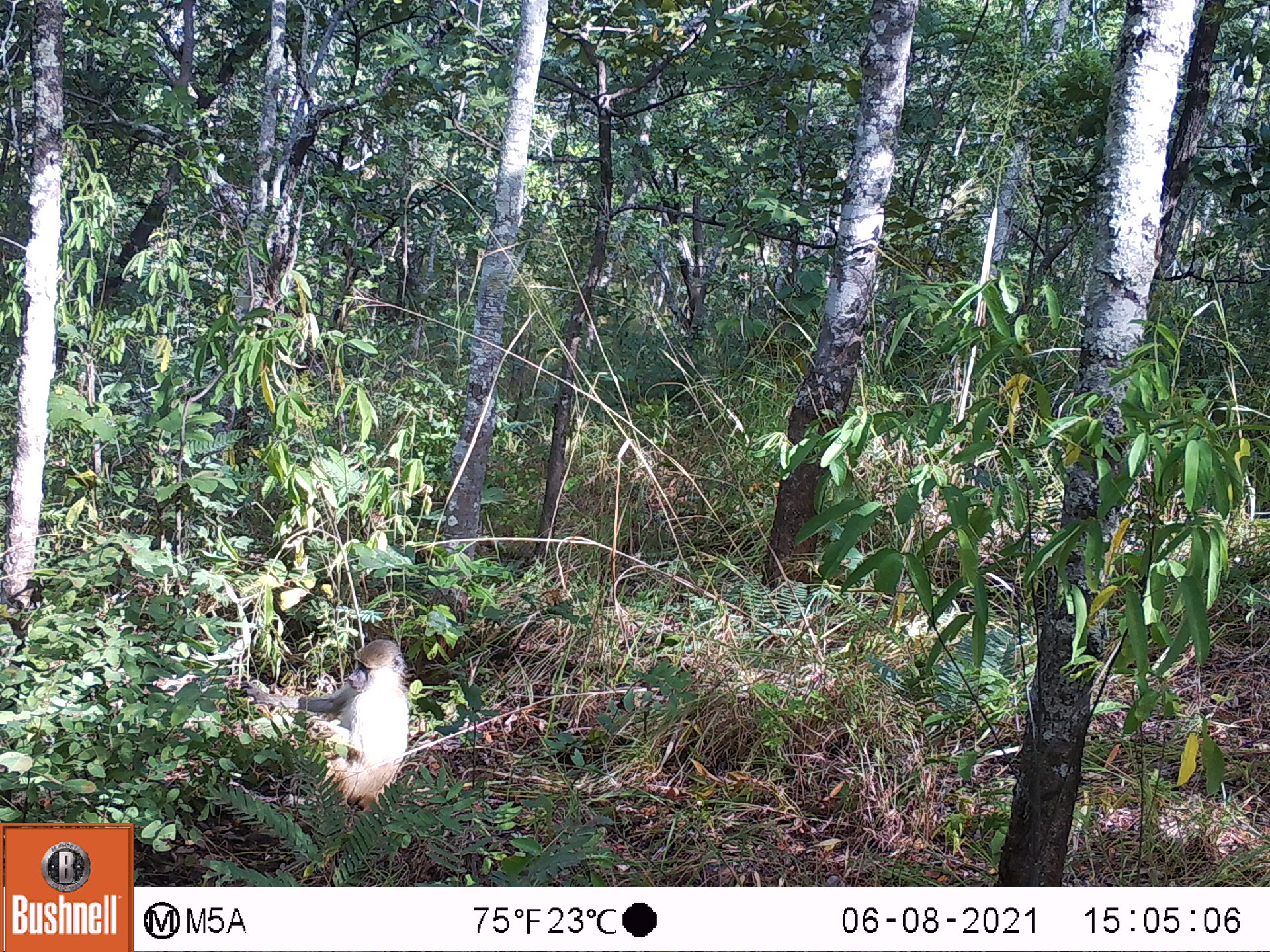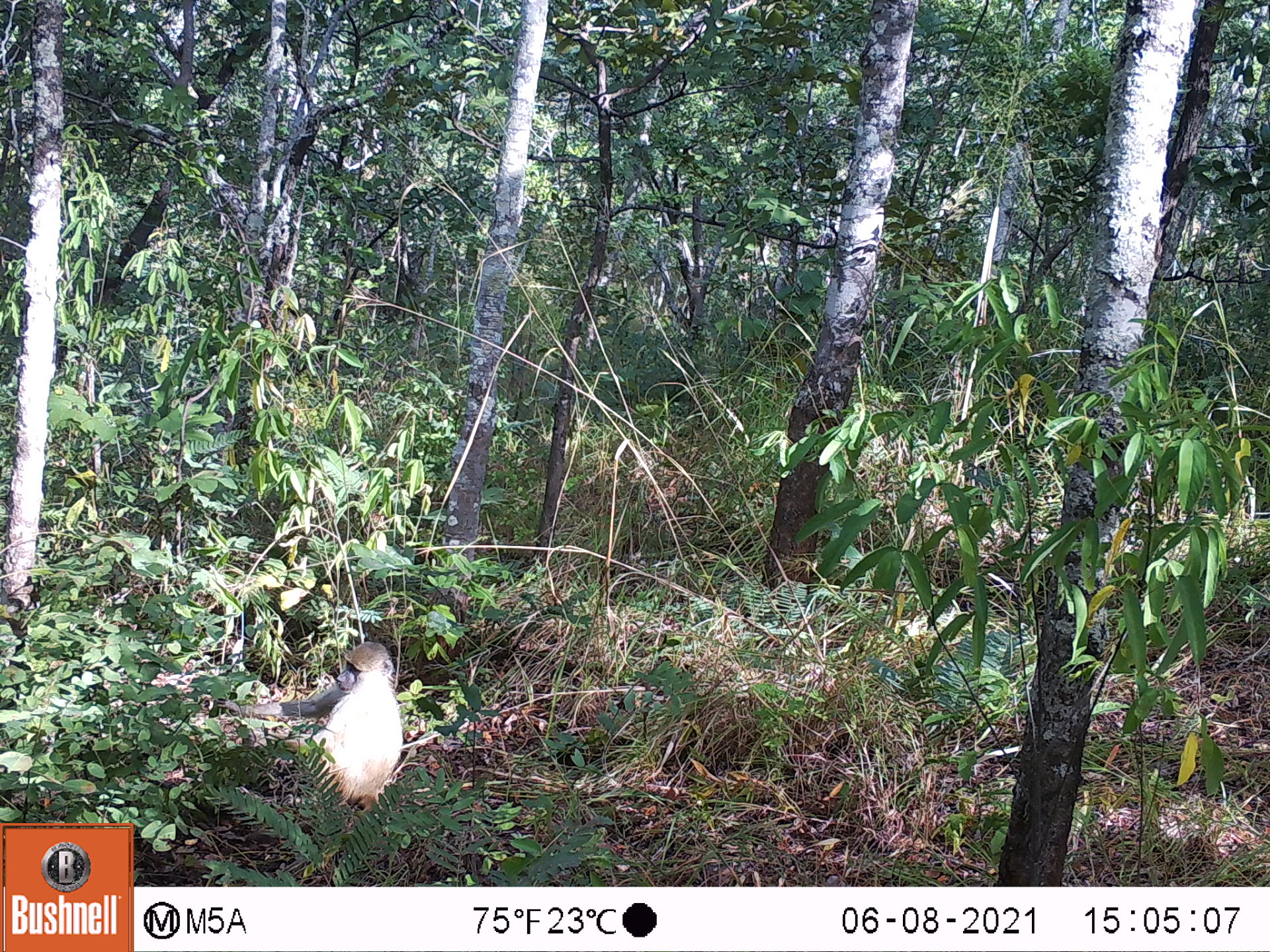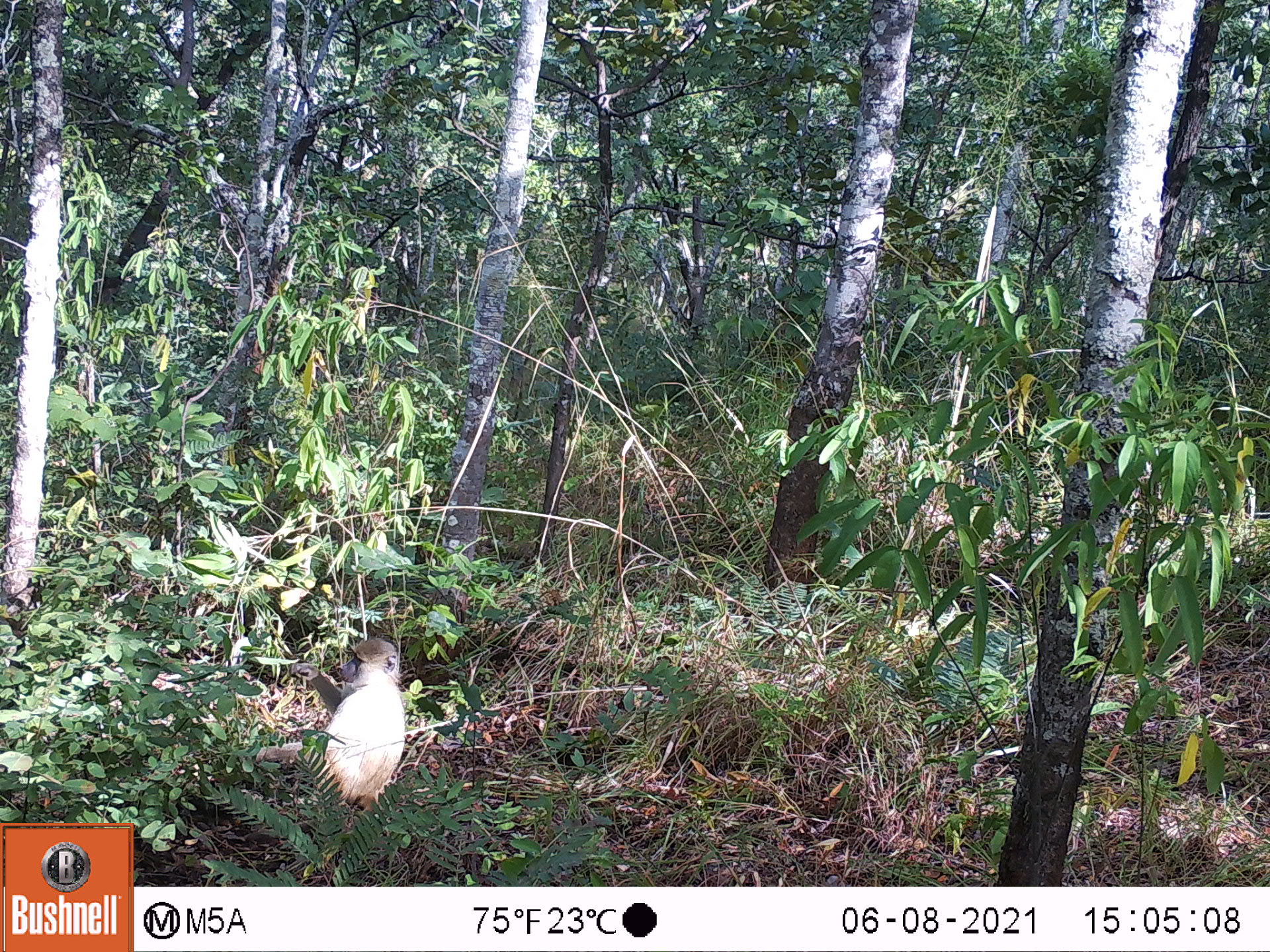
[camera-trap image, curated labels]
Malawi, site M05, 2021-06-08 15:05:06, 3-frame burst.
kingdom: Animalia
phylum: Chordata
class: Mammalia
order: Primates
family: Cercopithecidae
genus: Papio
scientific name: Papio cynocephalus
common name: yellow baboon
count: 1